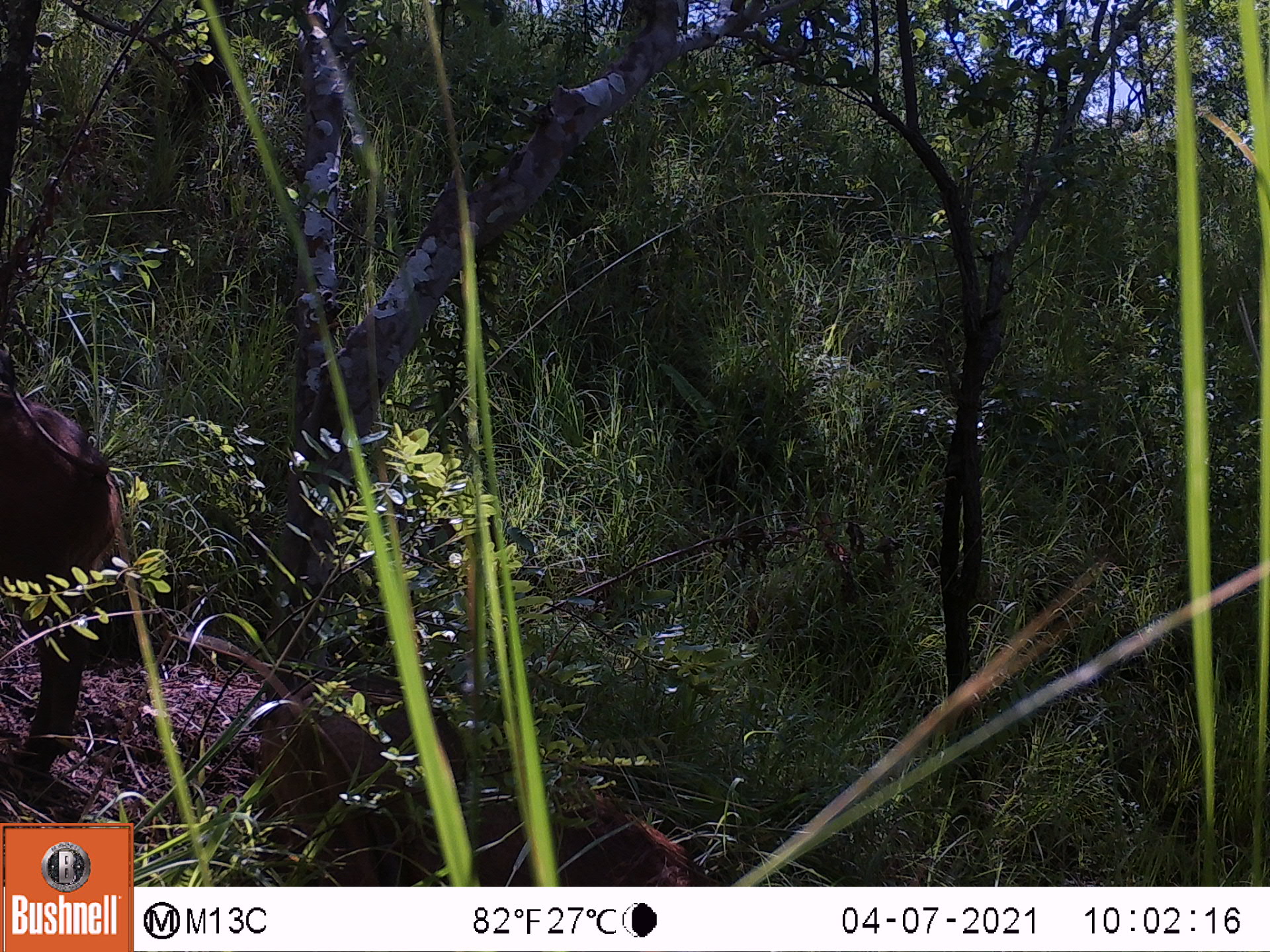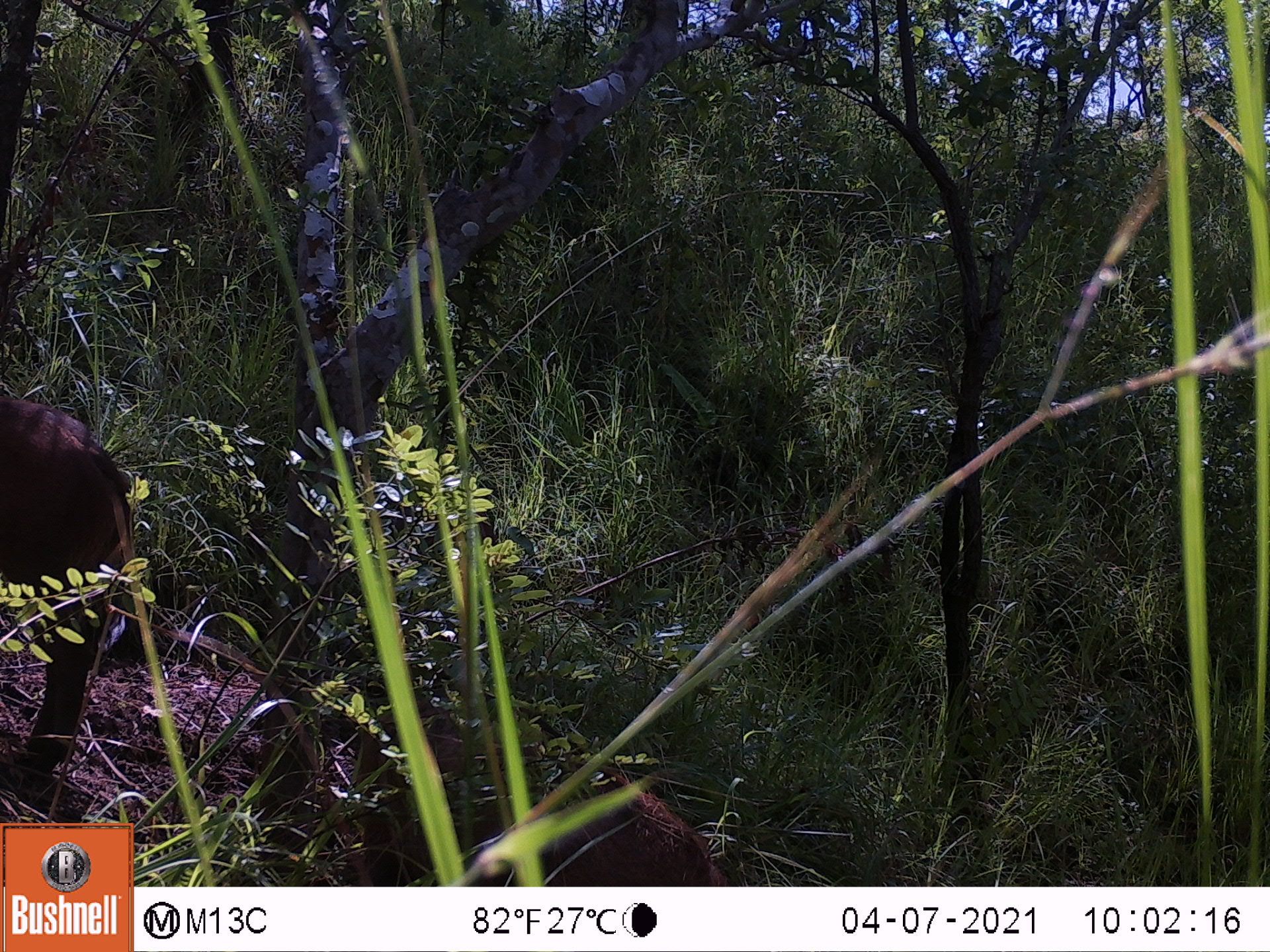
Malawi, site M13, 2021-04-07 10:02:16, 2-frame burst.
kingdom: Animalia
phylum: Chordata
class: Mammalia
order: Artiodactyla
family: Suidae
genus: Phacochoerus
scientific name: Phacochoerus africanus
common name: common warthog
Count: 2.